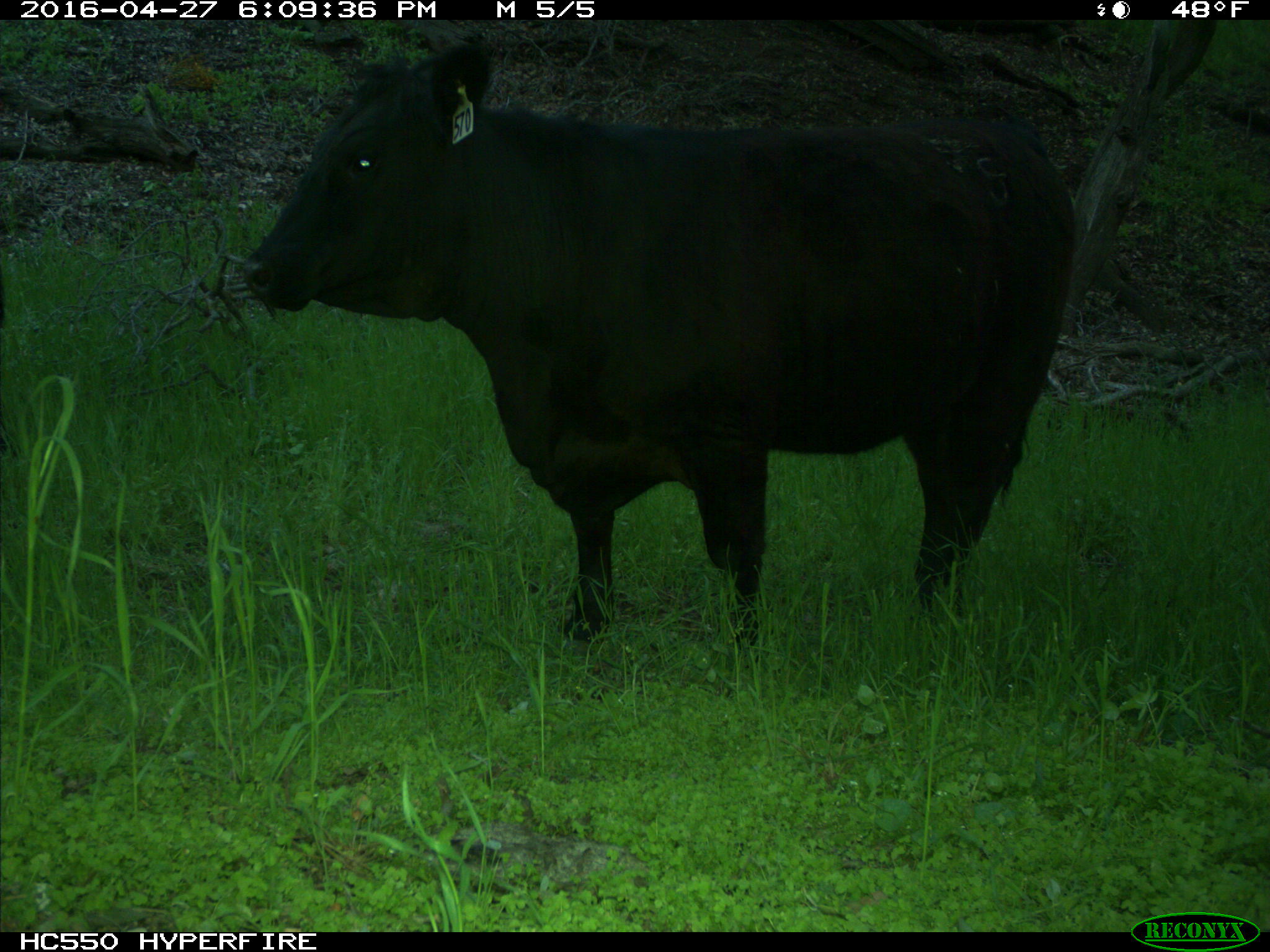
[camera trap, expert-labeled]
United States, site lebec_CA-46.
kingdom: Animalia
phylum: Chordata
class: Mammalia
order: Artiodactyla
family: Bovidae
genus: Bos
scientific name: Bos taurus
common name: domestic cow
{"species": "Bos taurus (domestic cow)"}